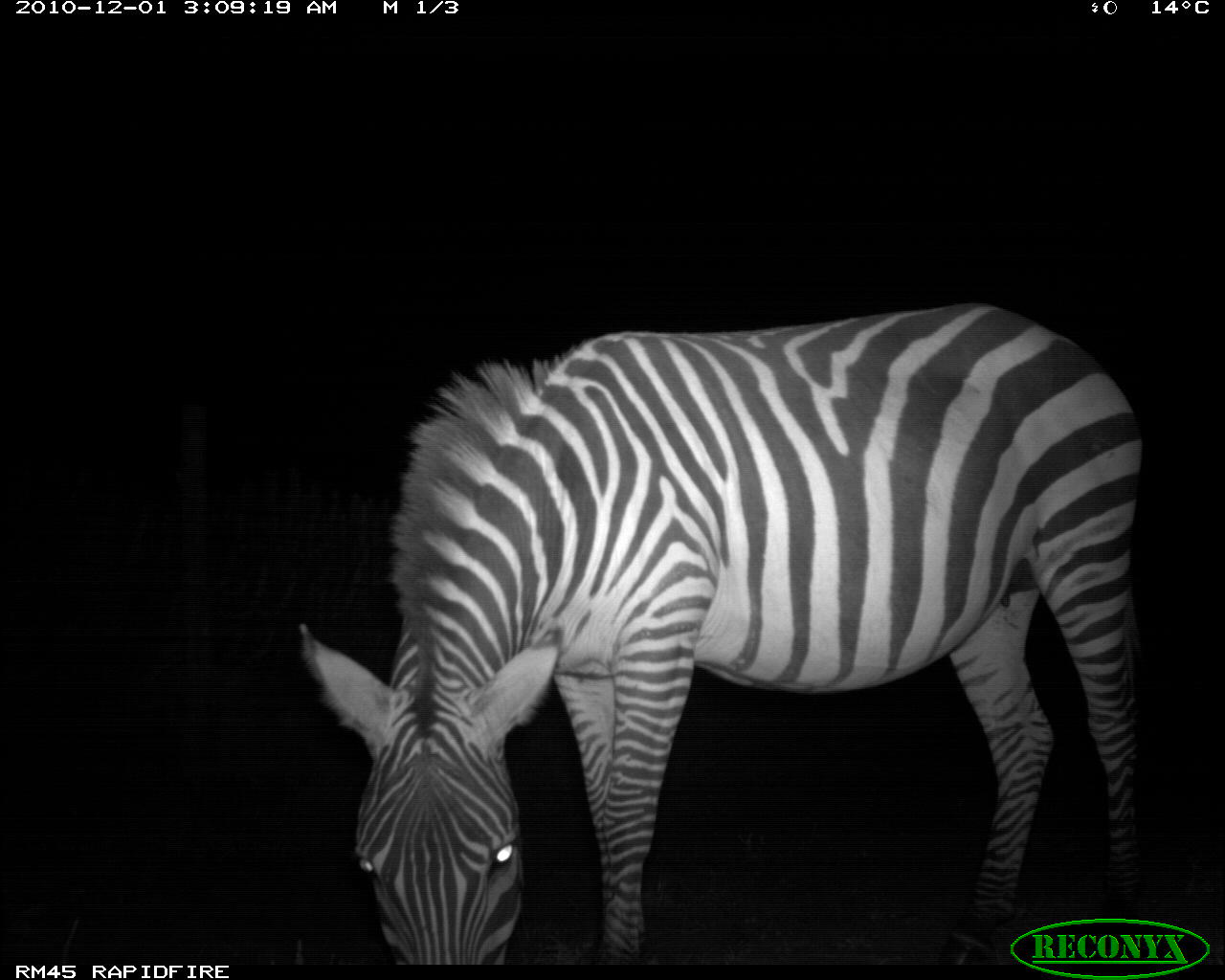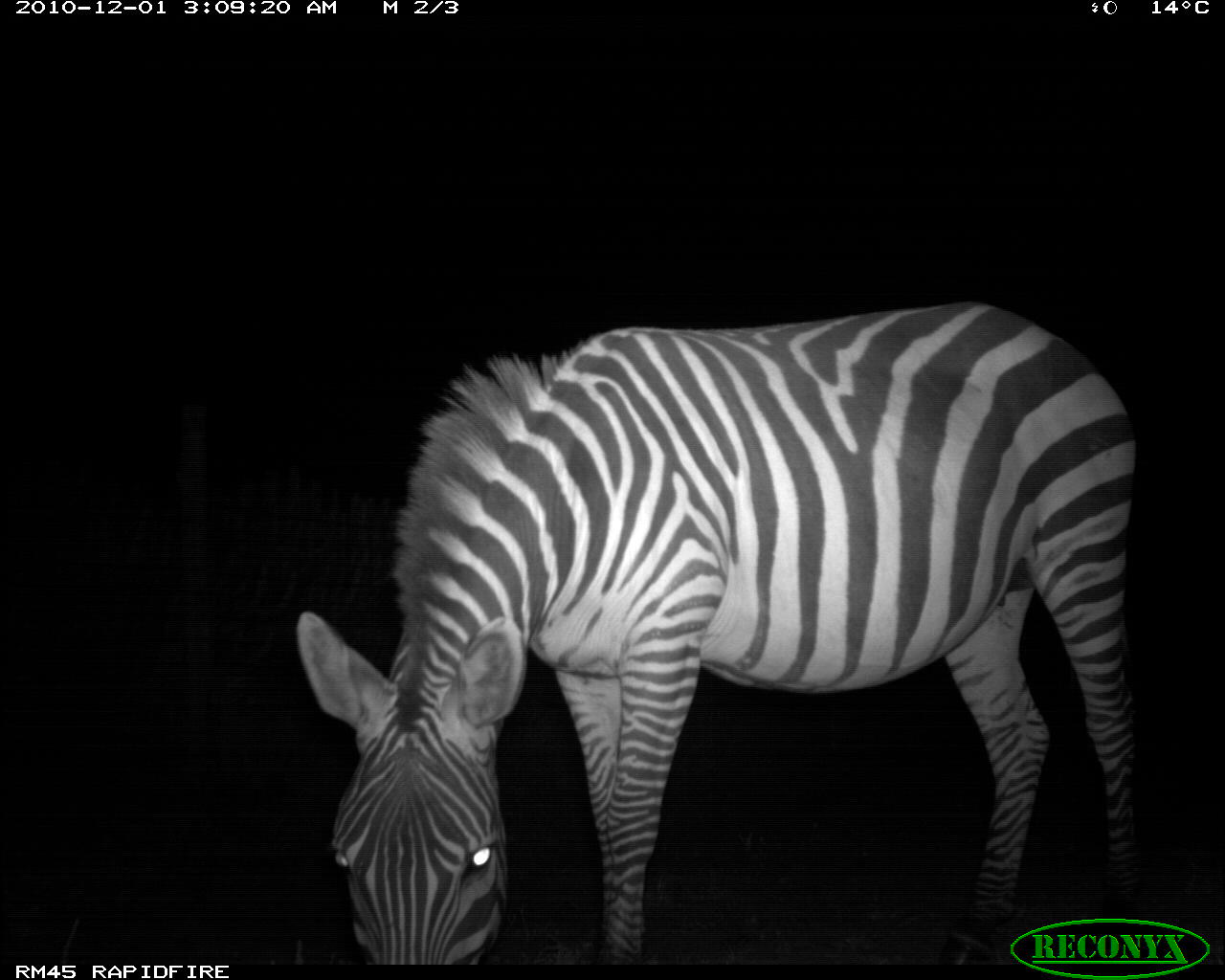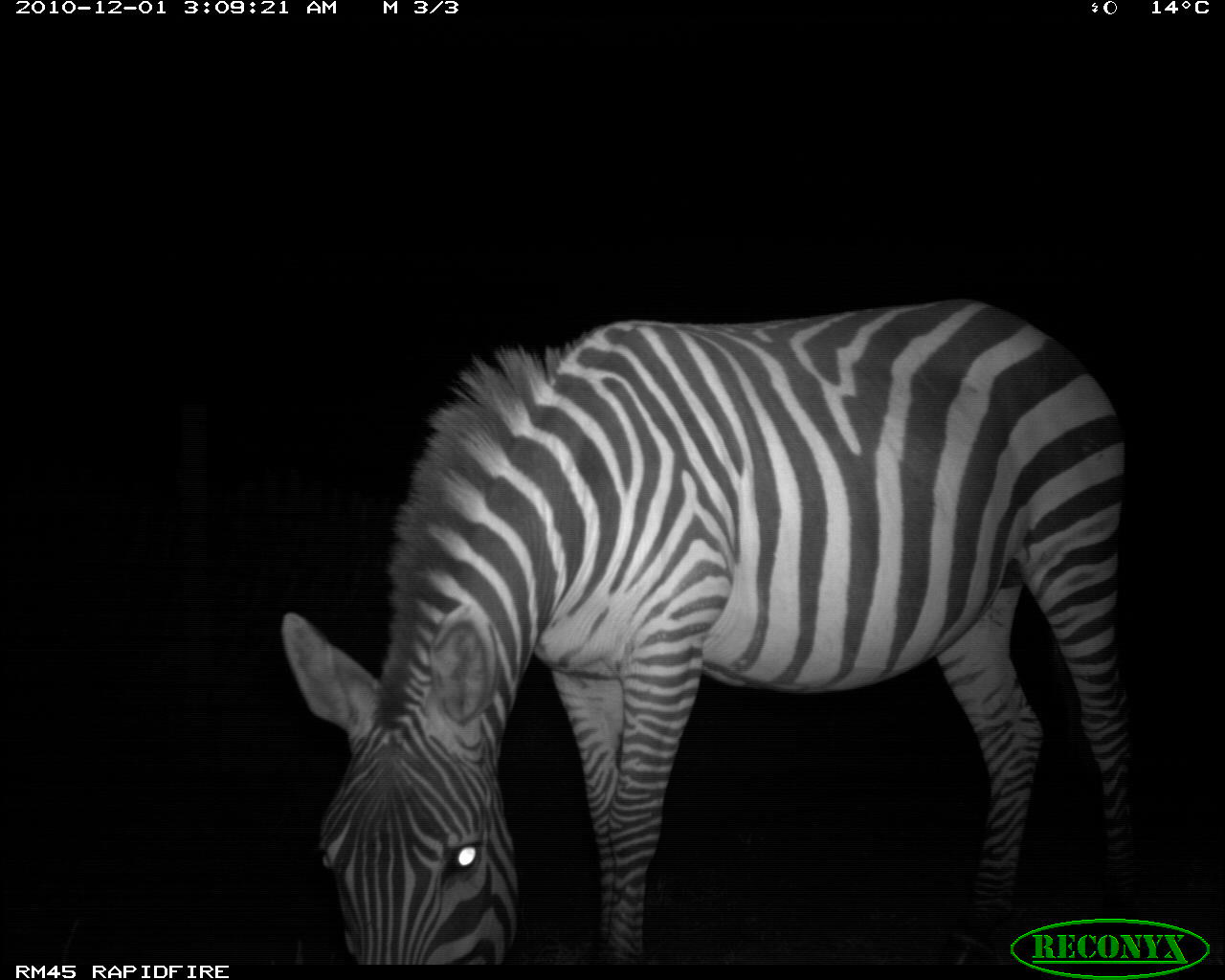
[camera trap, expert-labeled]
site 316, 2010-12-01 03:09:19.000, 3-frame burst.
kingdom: Animalia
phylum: Chordata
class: Mammalia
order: Perissodactyla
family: Equidae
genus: Equus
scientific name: Equus quagga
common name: plains zebra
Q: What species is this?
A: Equus quagga (plains zebra).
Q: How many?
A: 1.